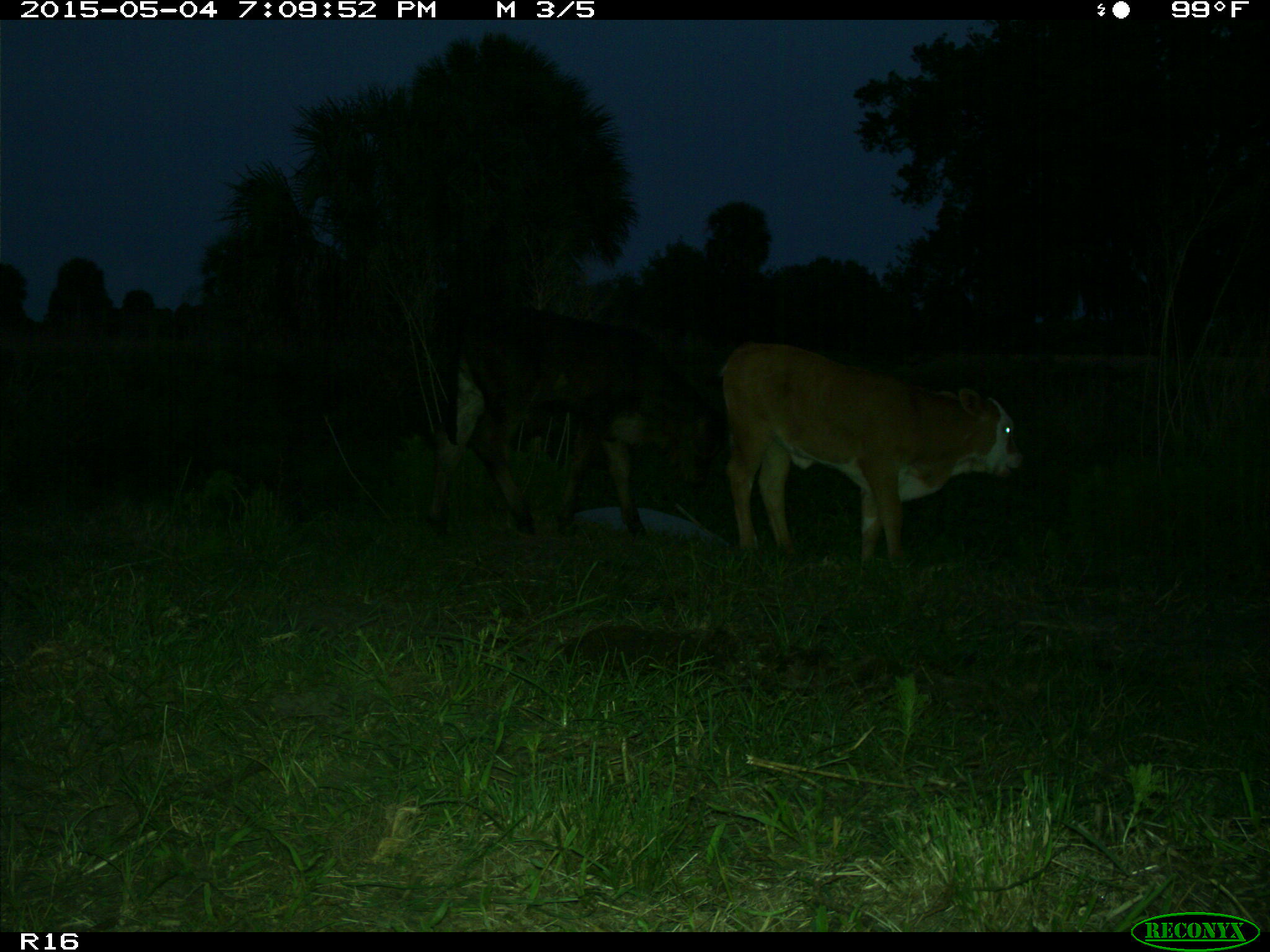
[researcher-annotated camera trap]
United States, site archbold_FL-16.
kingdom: Animalia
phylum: Chordata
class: Mammalia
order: Artiodactyla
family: Bovidae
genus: Bos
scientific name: Bos taurus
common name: domestic cow